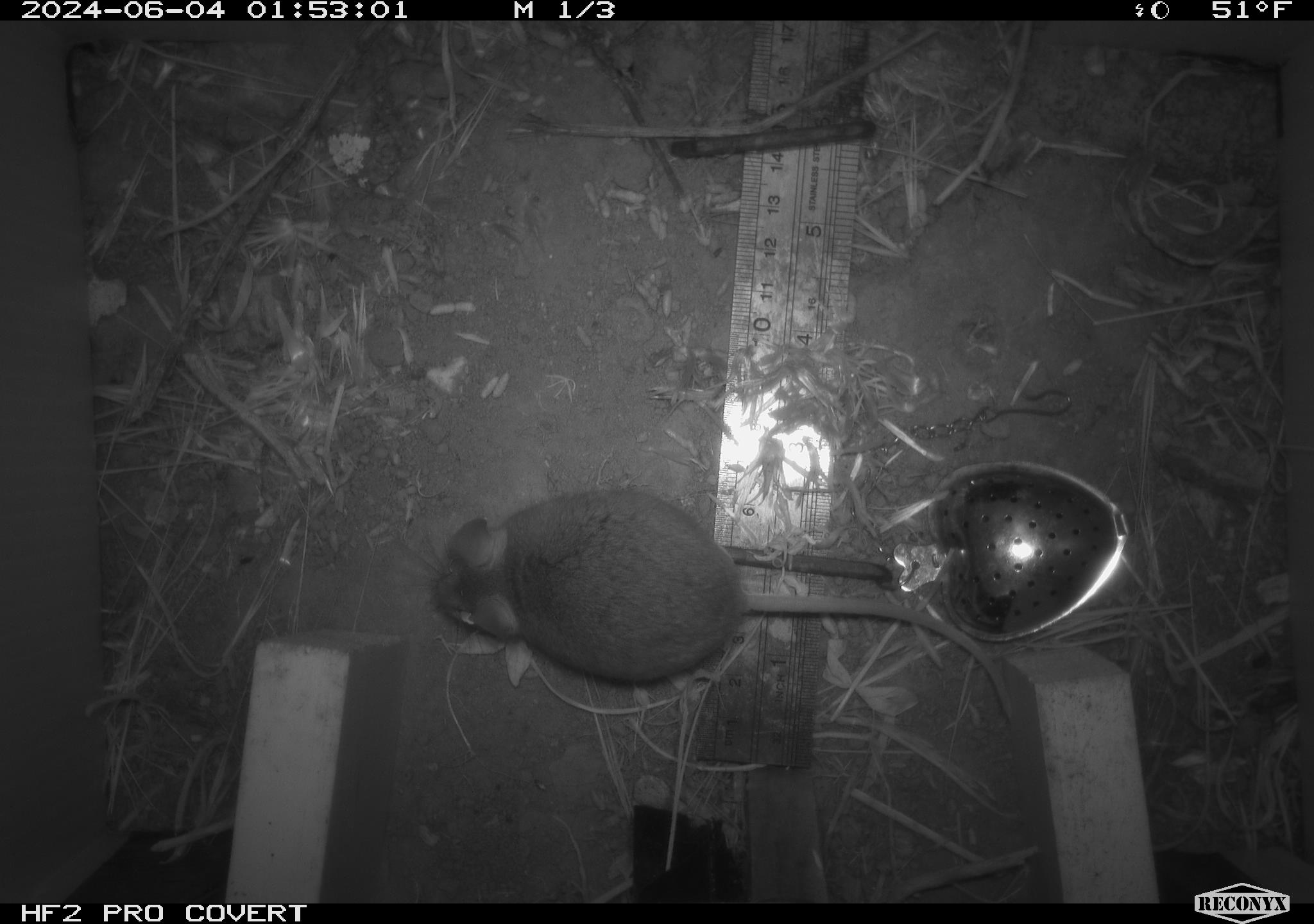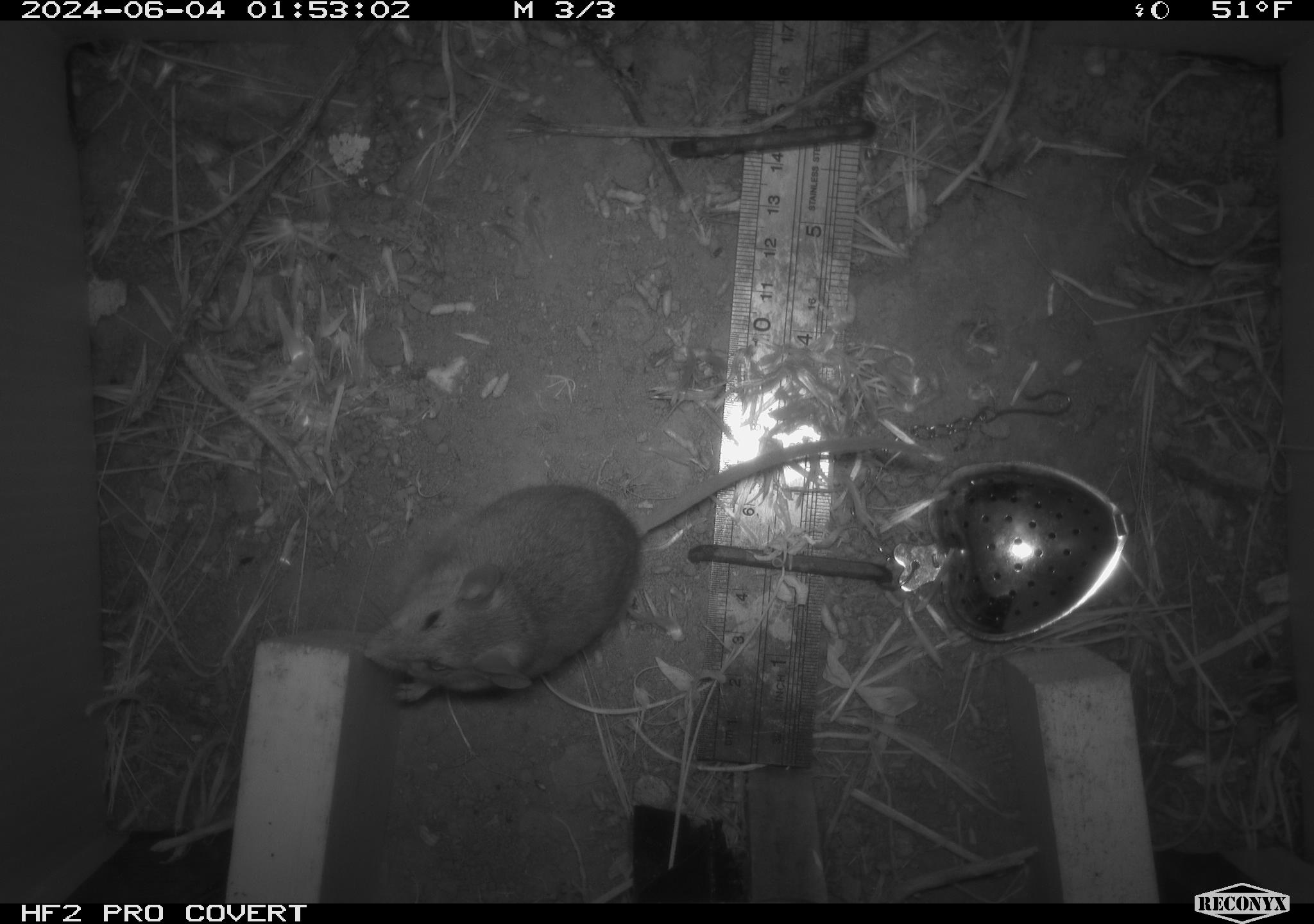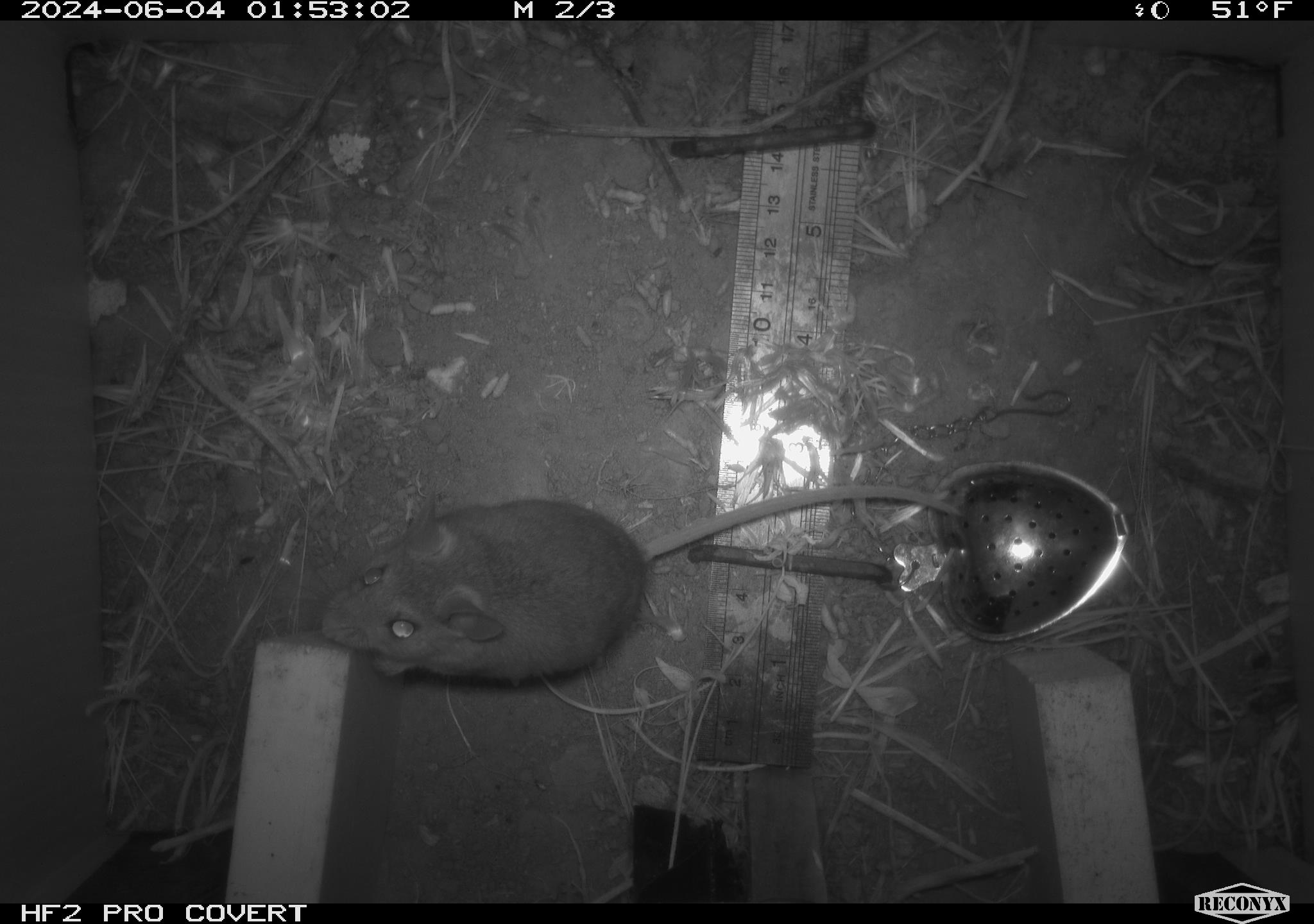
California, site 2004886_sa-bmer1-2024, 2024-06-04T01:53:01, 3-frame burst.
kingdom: Animalia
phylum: Chordata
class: Mammalia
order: Rodentia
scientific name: Rodentia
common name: mouse species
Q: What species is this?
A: Mouse species (Rodentia).